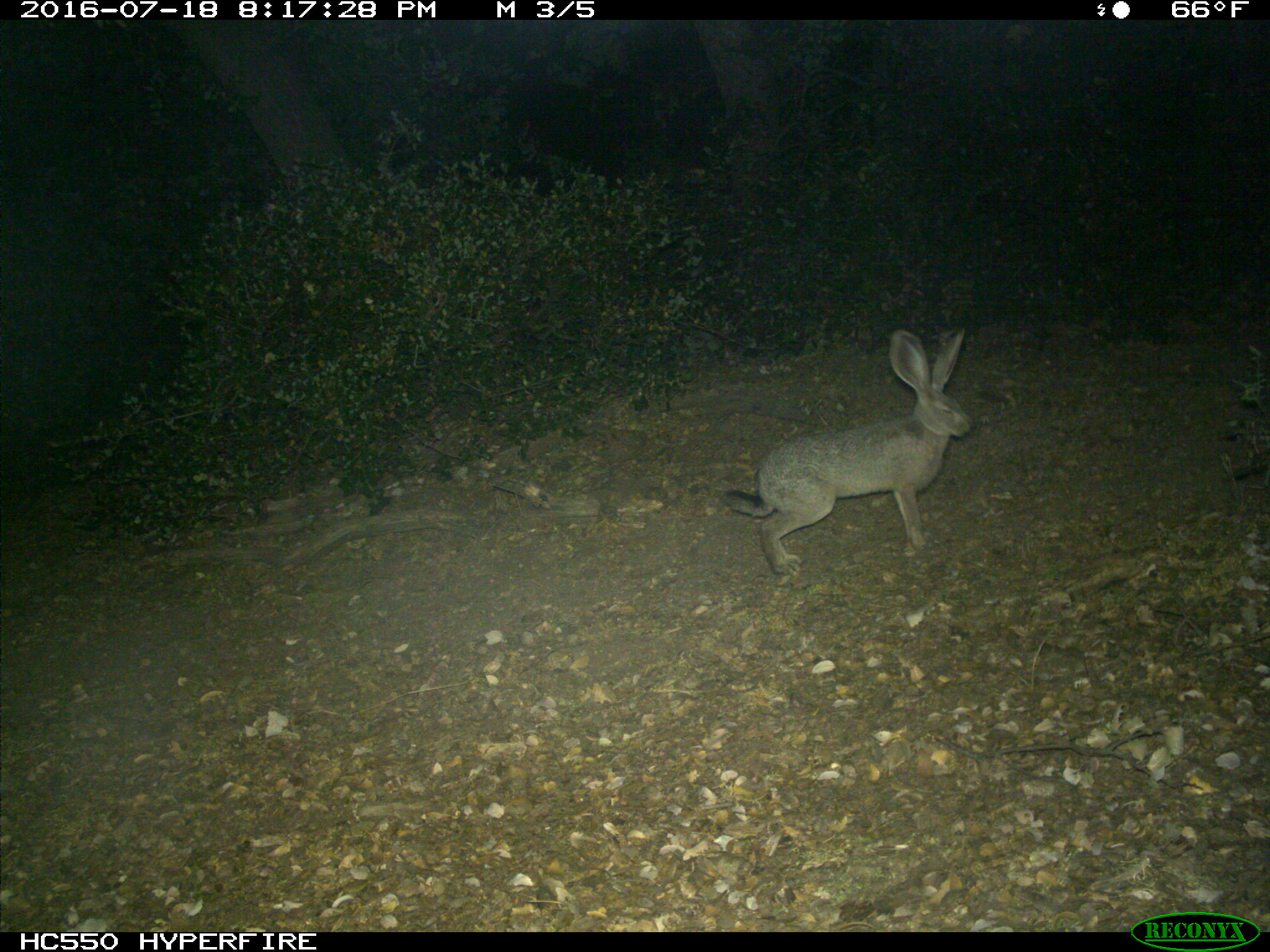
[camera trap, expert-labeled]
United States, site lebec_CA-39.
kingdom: Animalia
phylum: Chordata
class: Mammalia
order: Lagomorpha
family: Leporidae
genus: Lepus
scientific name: Lepus californicus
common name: black-tailed jackrabbit